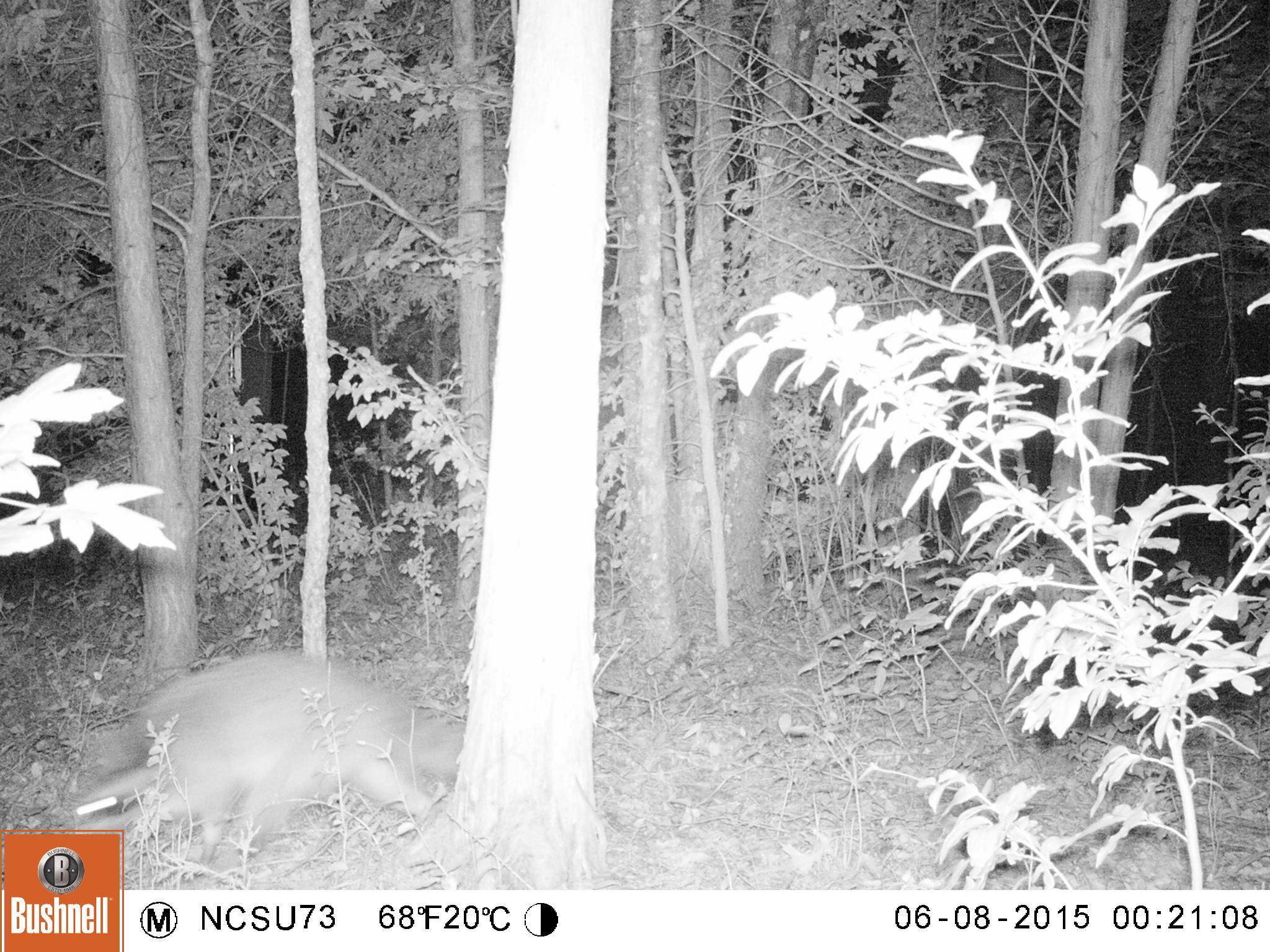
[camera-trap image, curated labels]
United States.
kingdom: Animalia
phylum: Chordata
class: Mammalia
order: Carnivora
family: Procyonidae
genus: Procyon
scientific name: Procyon lotor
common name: northern raccoon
Northern Raccoon (Procyon lotor).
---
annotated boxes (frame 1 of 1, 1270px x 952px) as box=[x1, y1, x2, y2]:
Northern Raccoon: box=[71, 644, 462, 874]